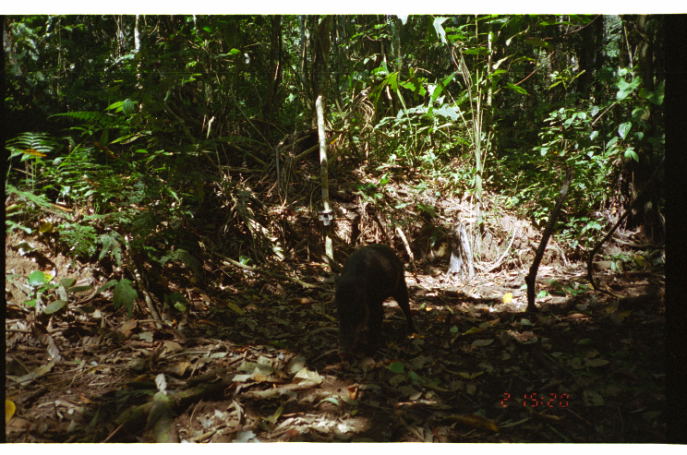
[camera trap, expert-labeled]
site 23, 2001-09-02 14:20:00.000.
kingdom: Animalia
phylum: Chordata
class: Mammalia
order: Artiodactyla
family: Tayassuidae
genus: Tayassu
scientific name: Tayassu pecari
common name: white-lipped peccary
Tayassu pecari (white-lipped peccary).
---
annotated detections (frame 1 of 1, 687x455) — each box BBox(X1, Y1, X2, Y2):
tayassu pecari: BBox(332, 242, 418, 356)